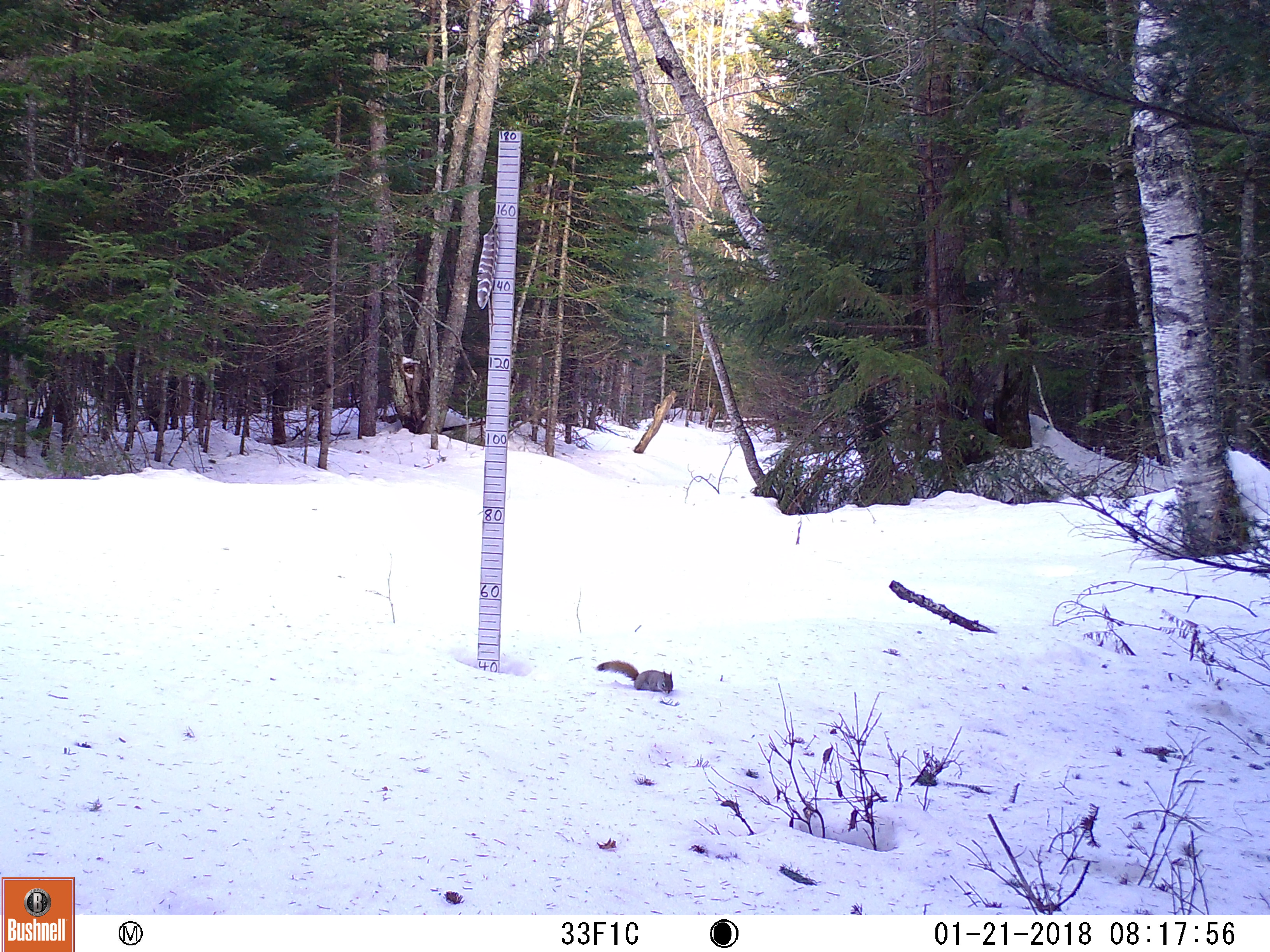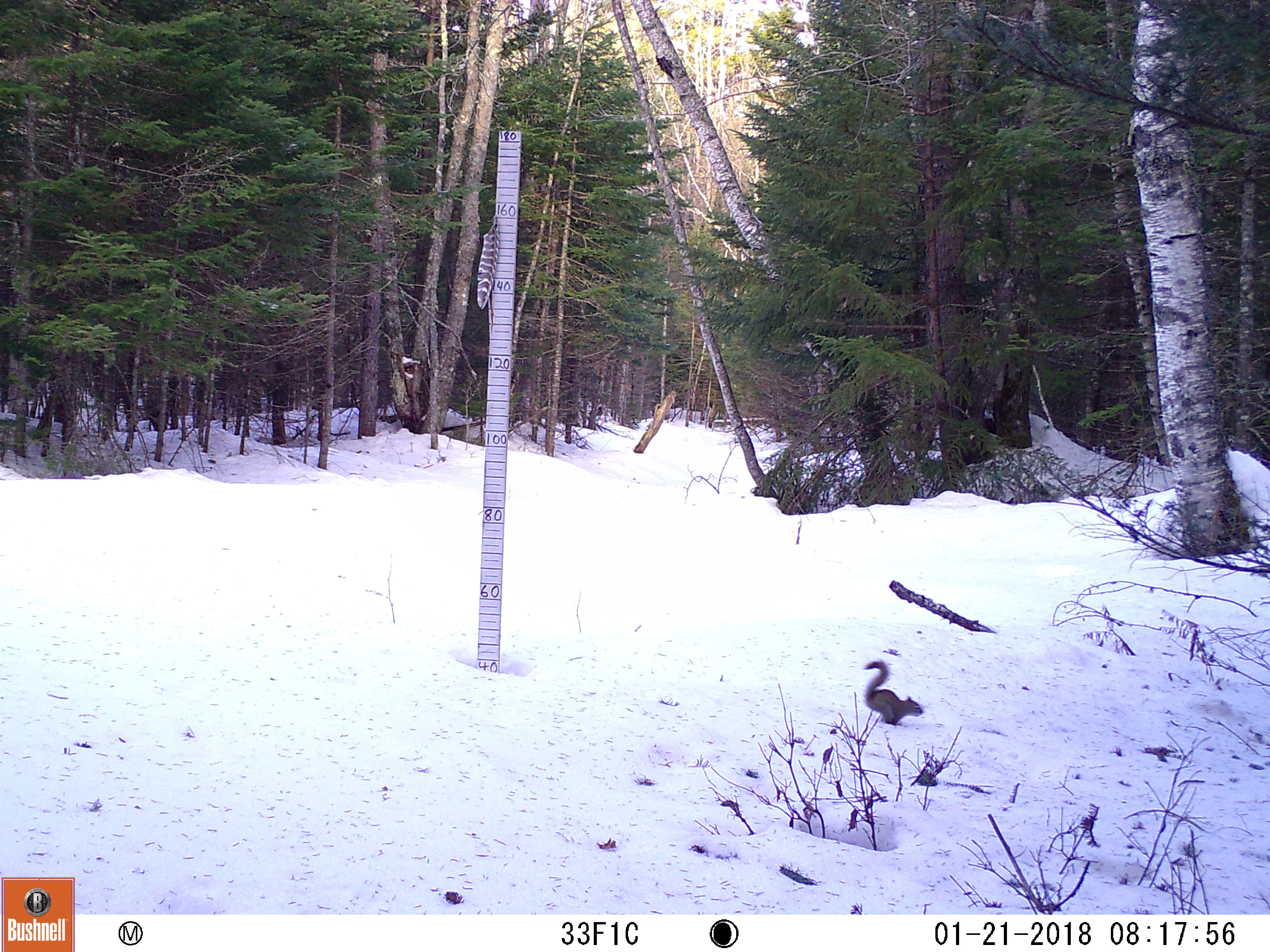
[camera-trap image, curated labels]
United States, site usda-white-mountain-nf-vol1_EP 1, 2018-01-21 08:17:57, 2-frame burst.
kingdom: Animalia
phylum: Chordata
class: Mammalia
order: Rodentia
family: Sciuridae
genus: Tamiasciurus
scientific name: Tamiasciurus hudsonicus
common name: red squirrel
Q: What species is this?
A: Red squirrel (Tamiasciurus hudsonicus).